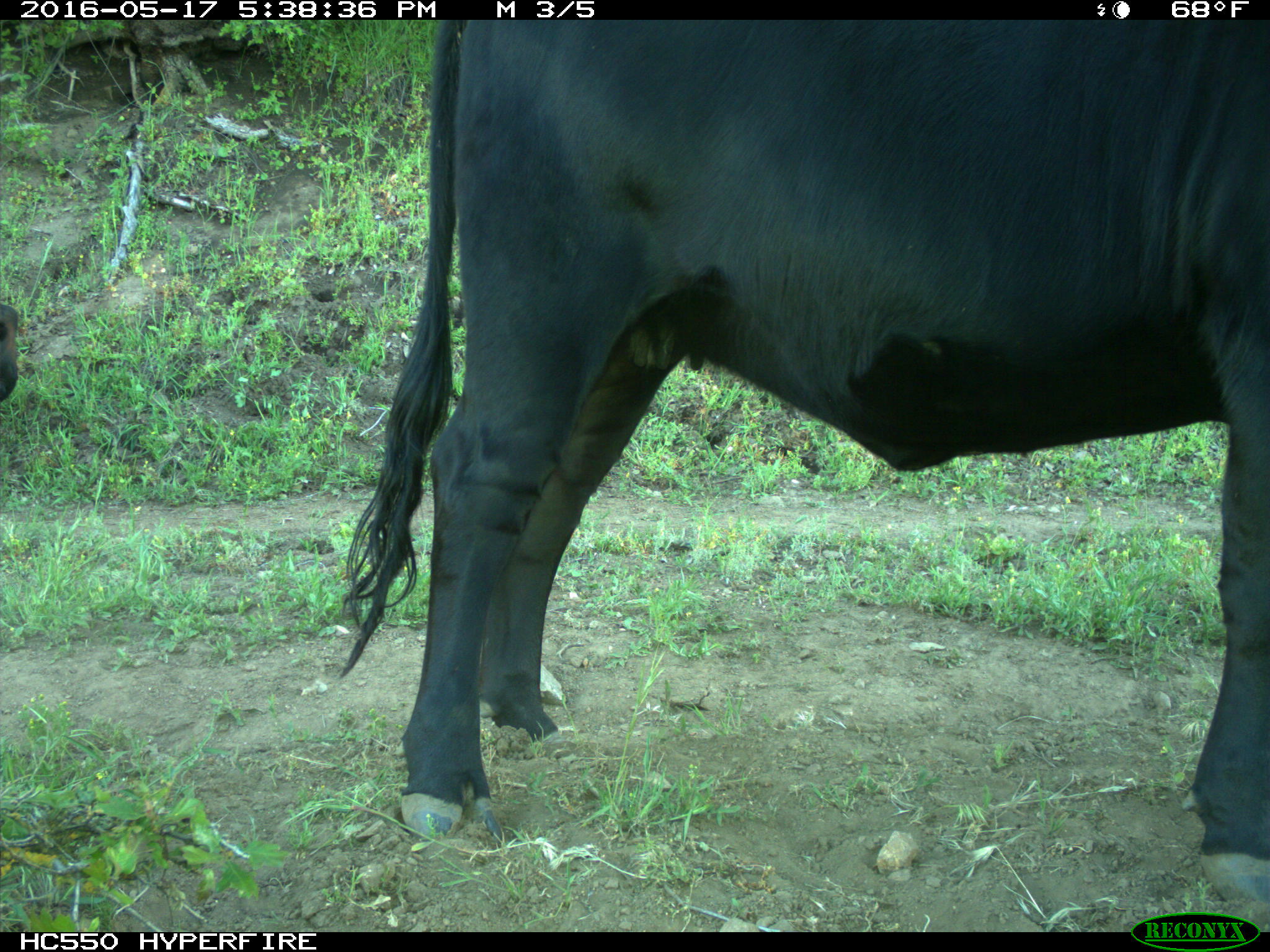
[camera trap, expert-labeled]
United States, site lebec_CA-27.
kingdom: Animalia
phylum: Chordata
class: Mammalia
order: Artiodactyla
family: Bovidae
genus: Bos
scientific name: Bos taurus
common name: domestic cow